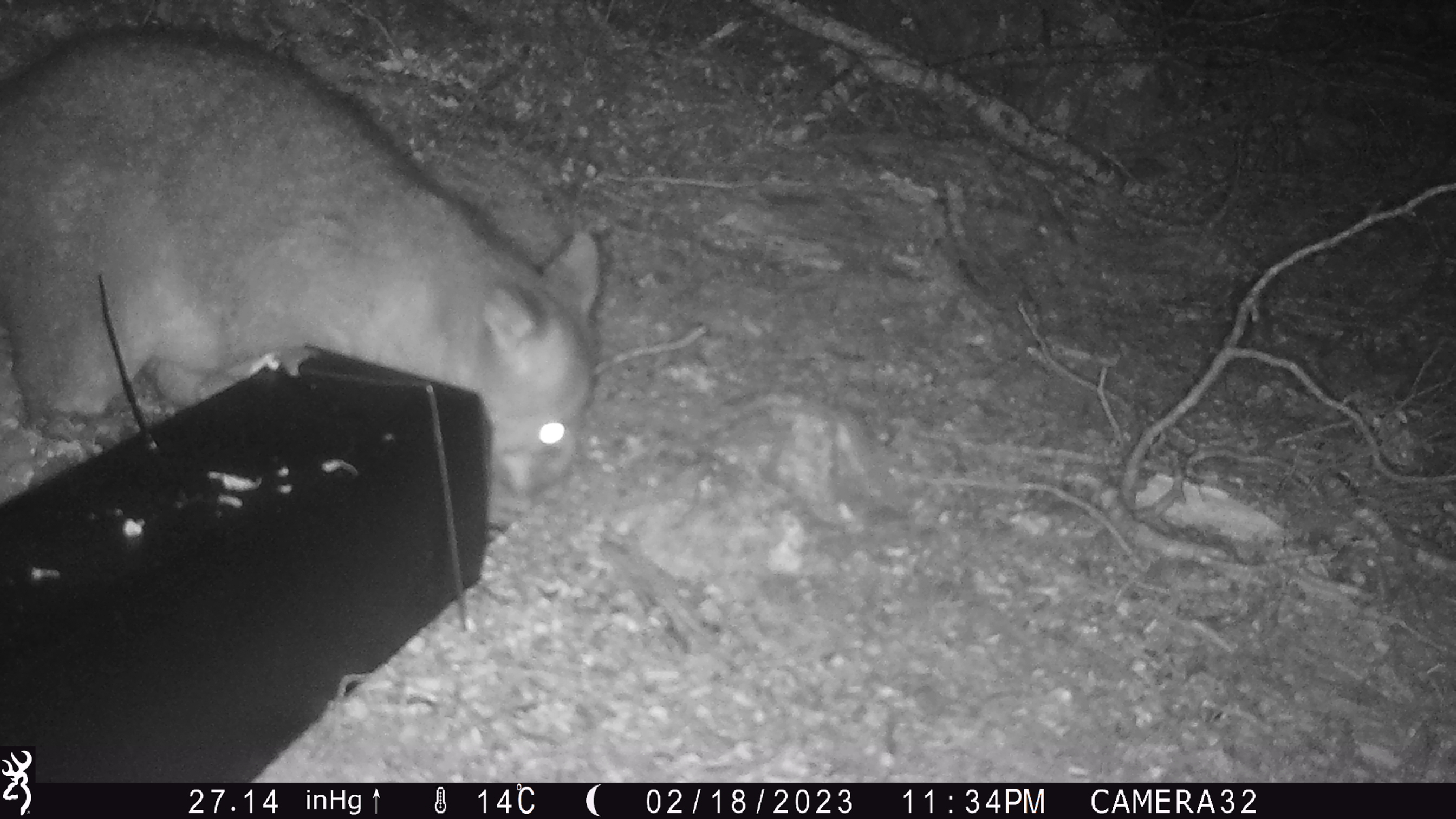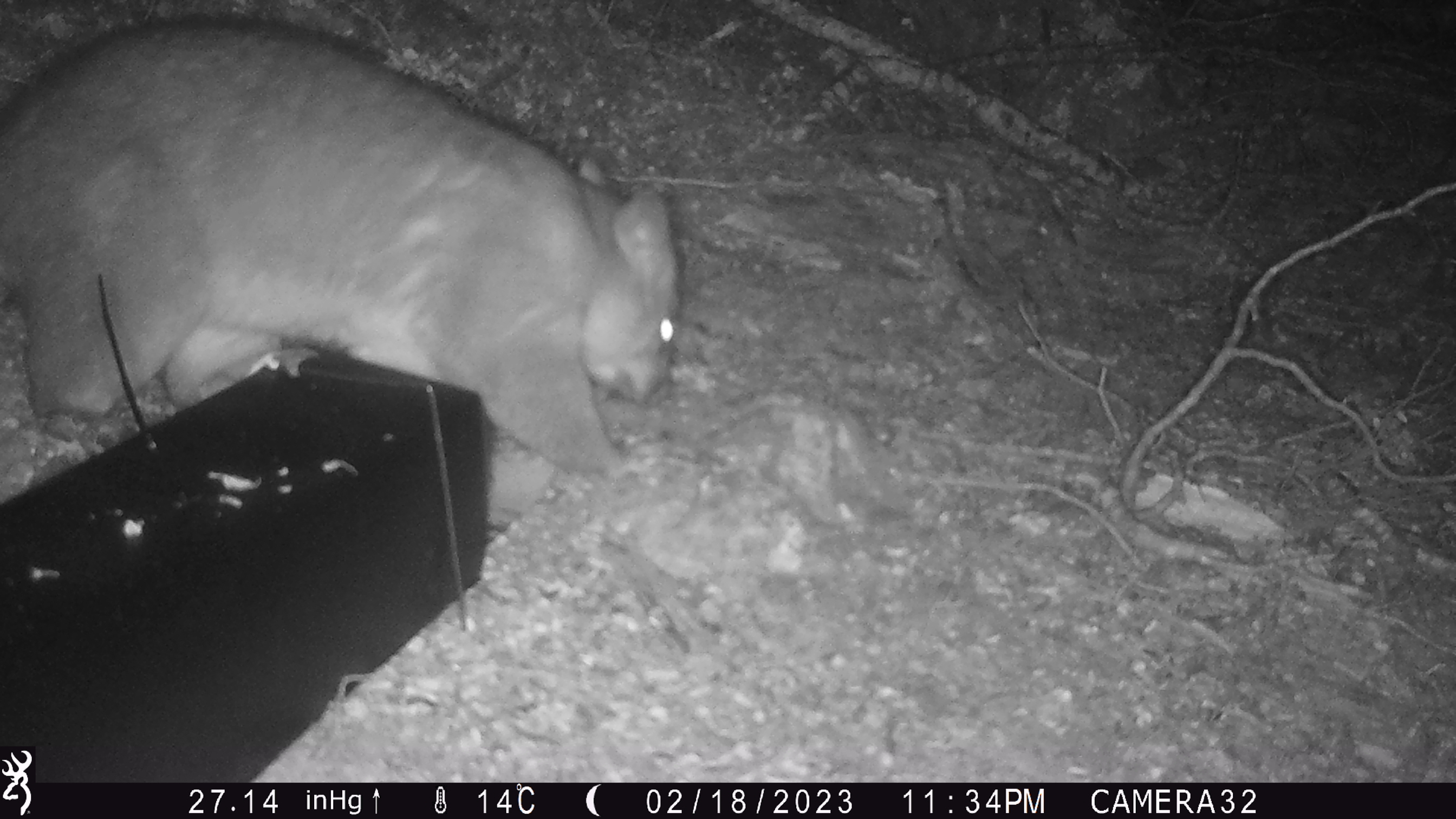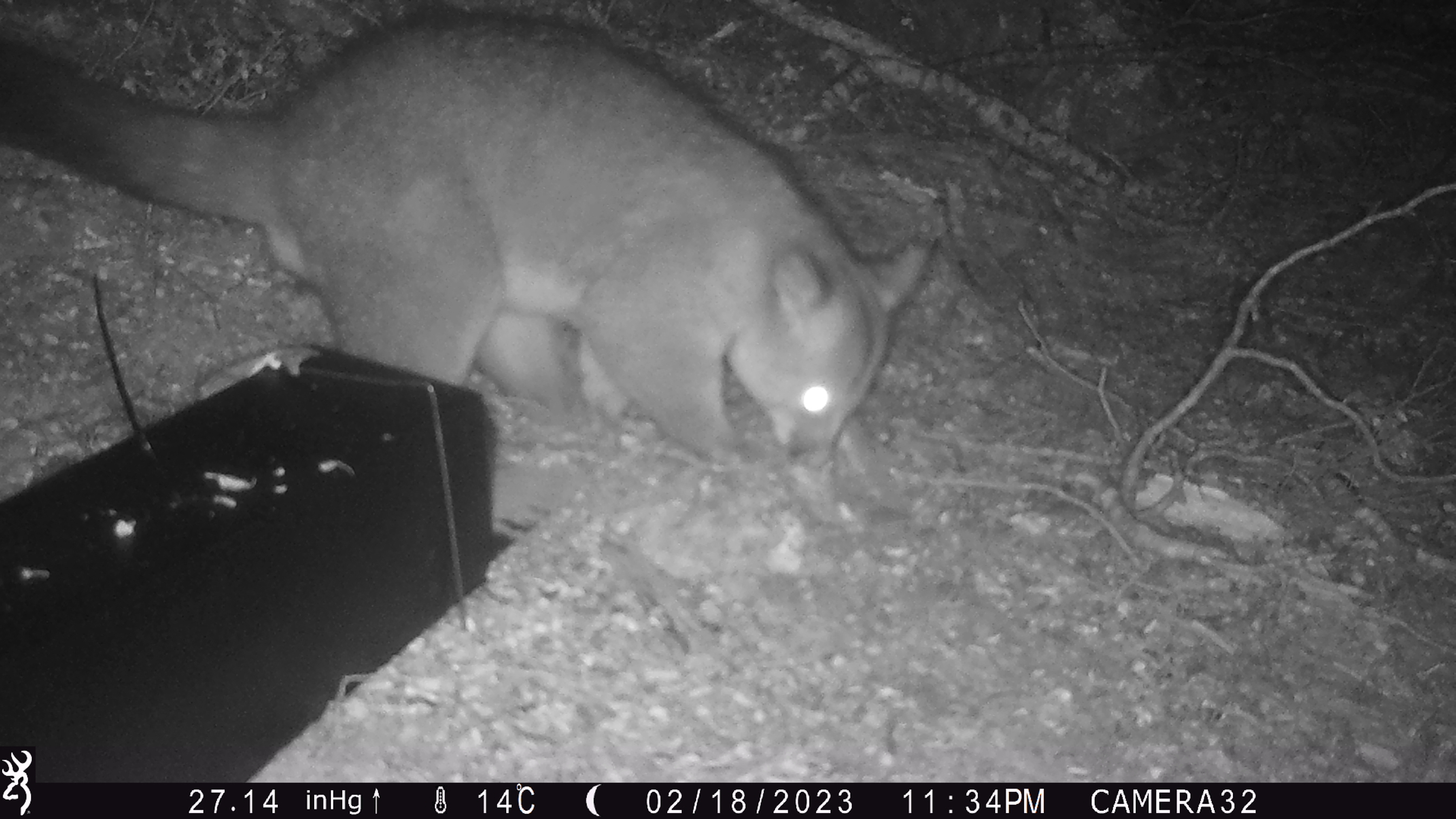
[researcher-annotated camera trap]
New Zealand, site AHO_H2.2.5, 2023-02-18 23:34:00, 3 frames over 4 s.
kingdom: Animalia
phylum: Chordata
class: Mammalia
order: Carnivora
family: Mustelidae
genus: Mustela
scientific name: Mustela erminea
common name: stoat